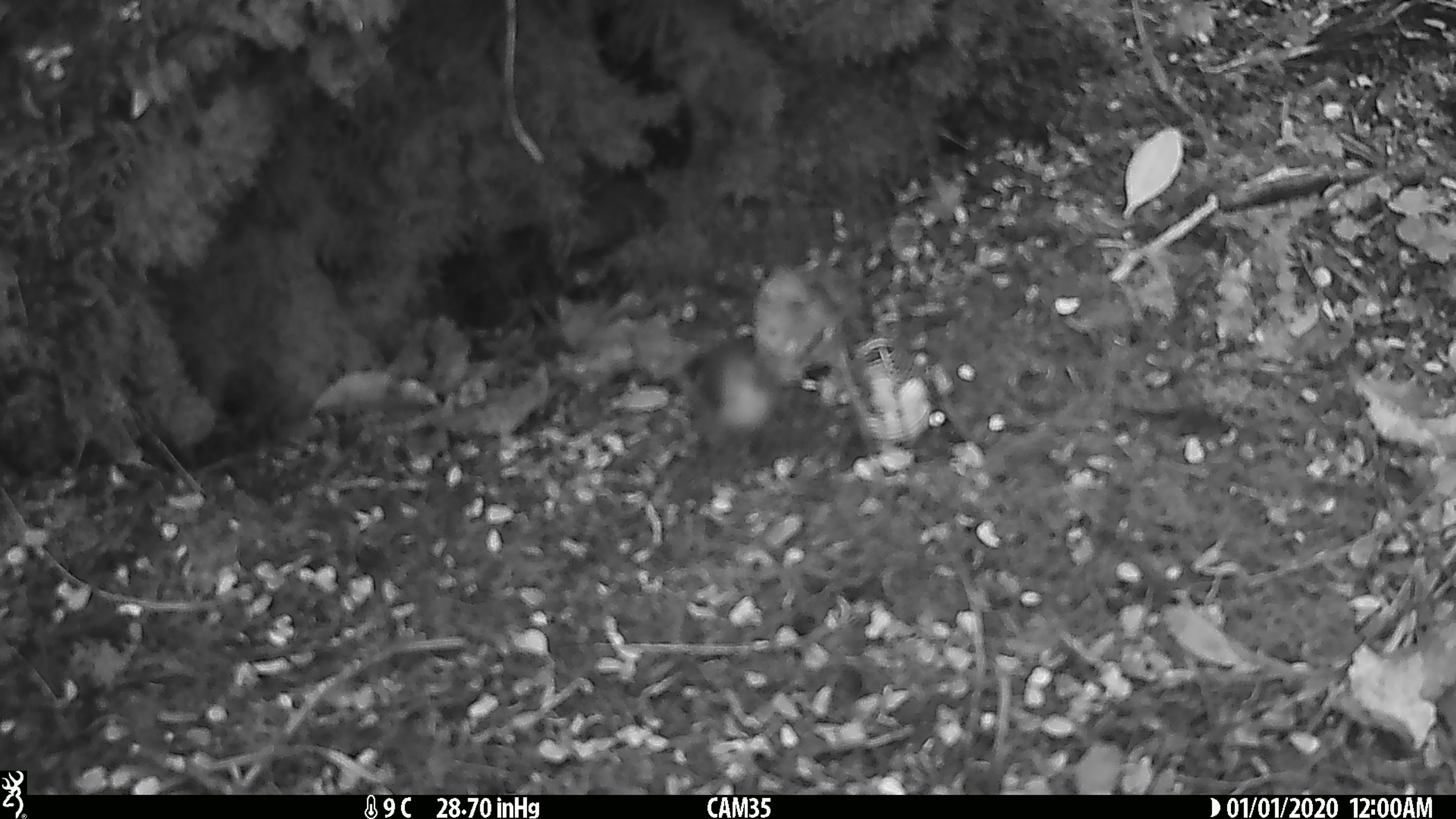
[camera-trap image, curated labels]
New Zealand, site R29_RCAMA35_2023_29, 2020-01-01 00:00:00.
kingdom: Animalia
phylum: Chordata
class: Aves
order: Passeriformes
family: Acanthisittidae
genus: Acanthisitta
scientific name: Acanthisitta chloris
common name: rifleman